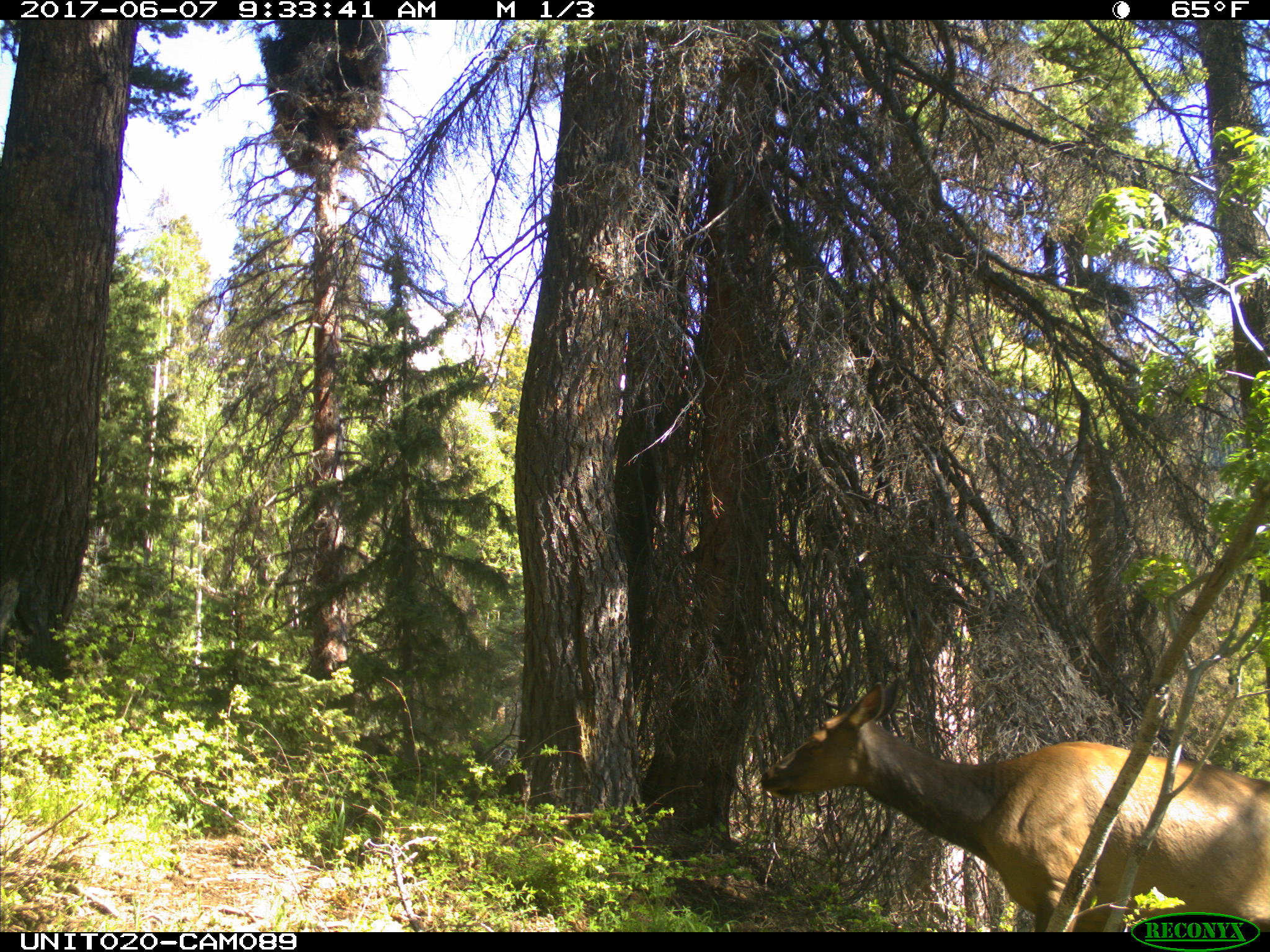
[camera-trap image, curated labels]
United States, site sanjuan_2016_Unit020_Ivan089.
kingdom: Animalia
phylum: Chordata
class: Mammalia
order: Artiodactyla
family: Cervidae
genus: Cervus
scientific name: Cervus elaphus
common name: red deer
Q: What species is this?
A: Cervus elaphus (red deer).